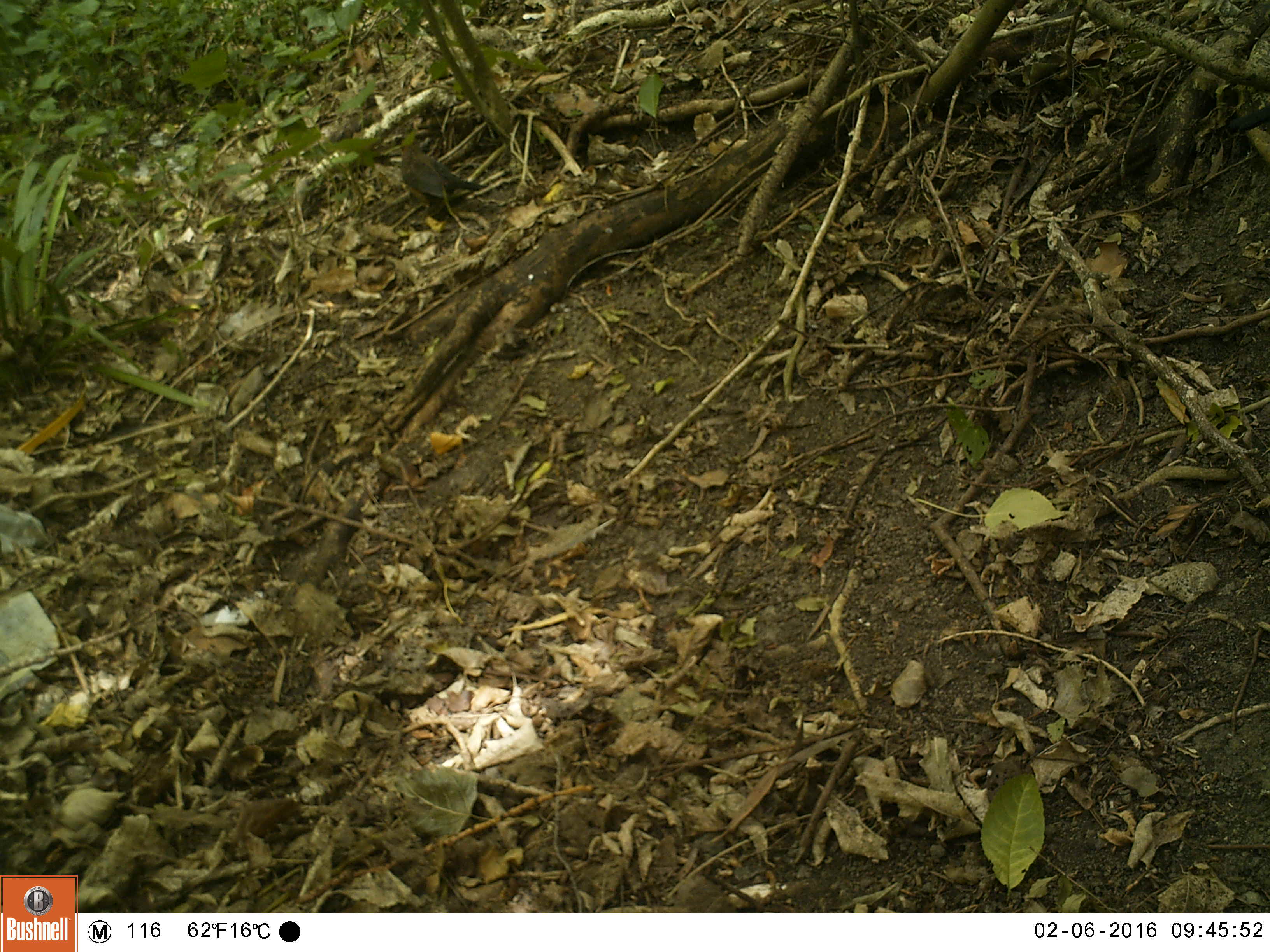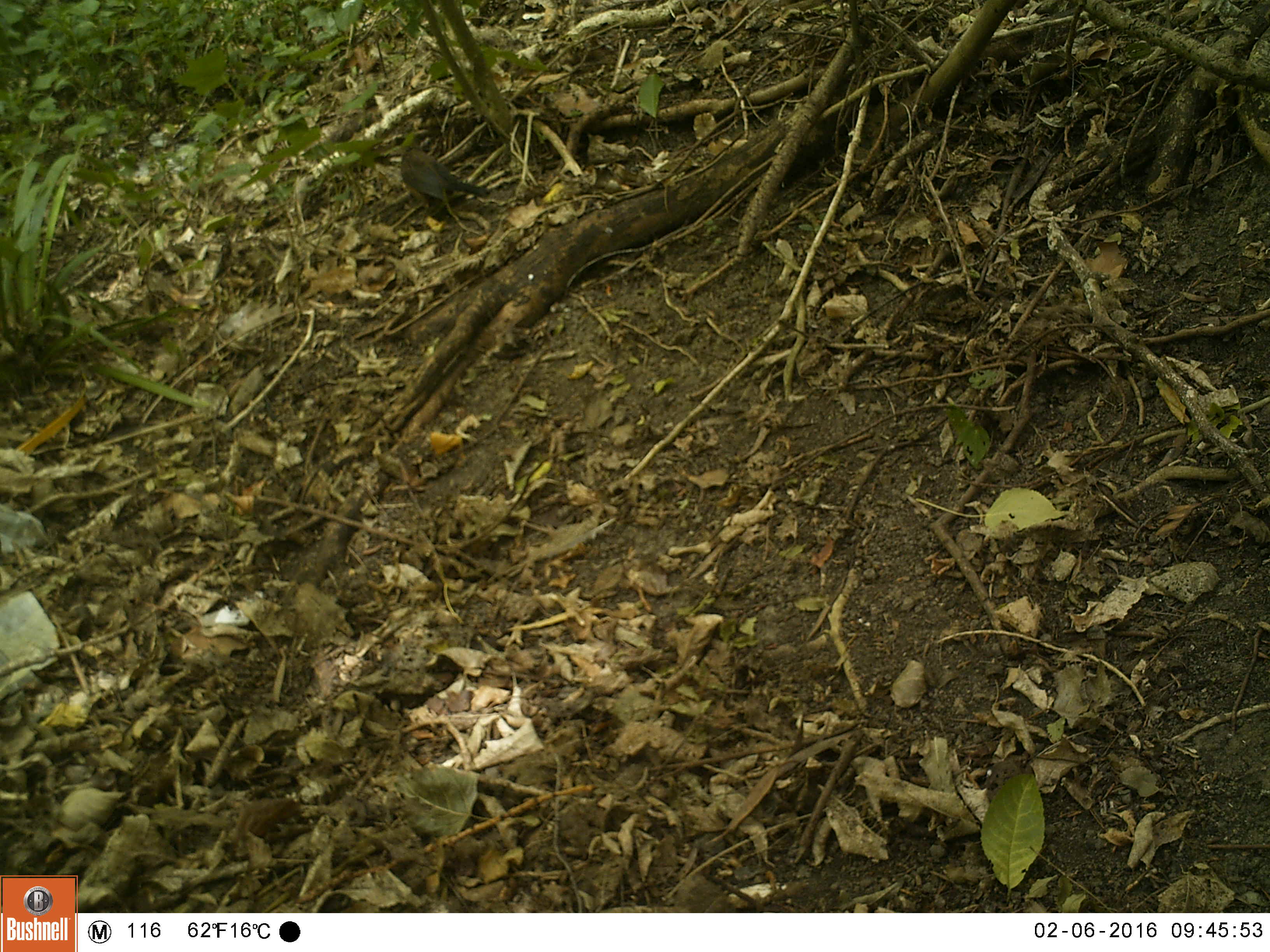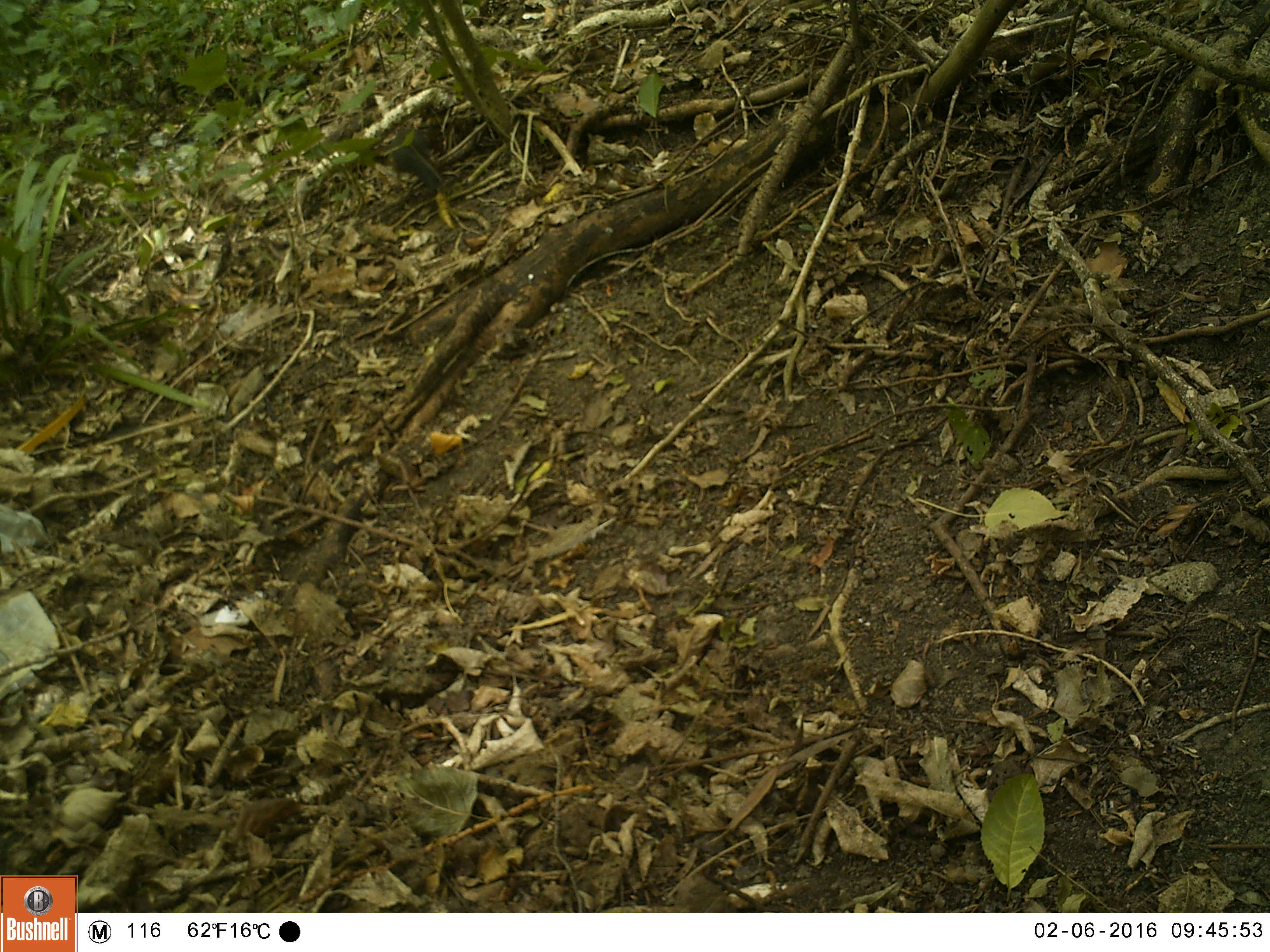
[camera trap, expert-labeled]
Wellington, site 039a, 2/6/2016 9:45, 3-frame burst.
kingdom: Animalia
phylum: Chordata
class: Aves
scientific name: Aves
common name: bird